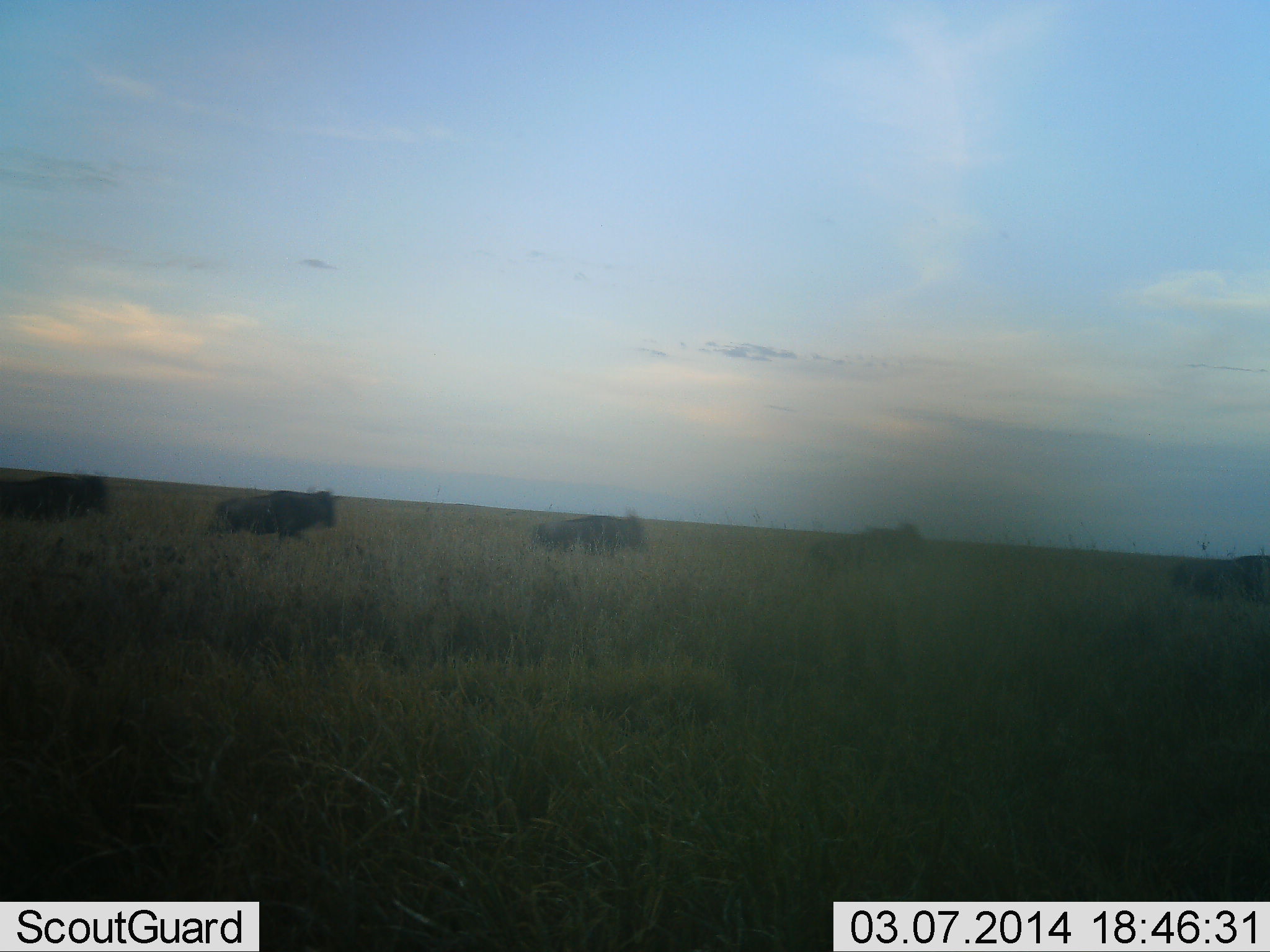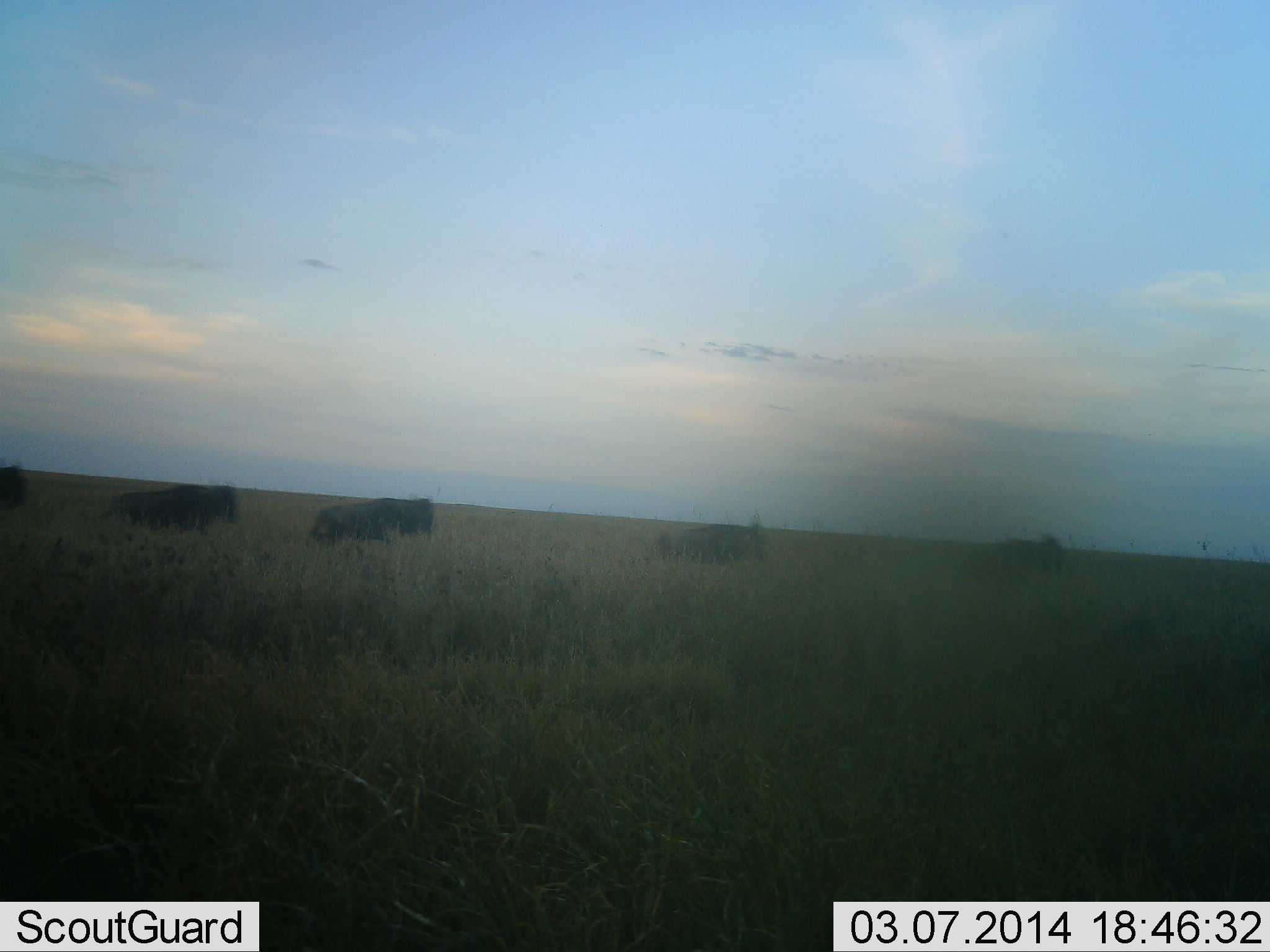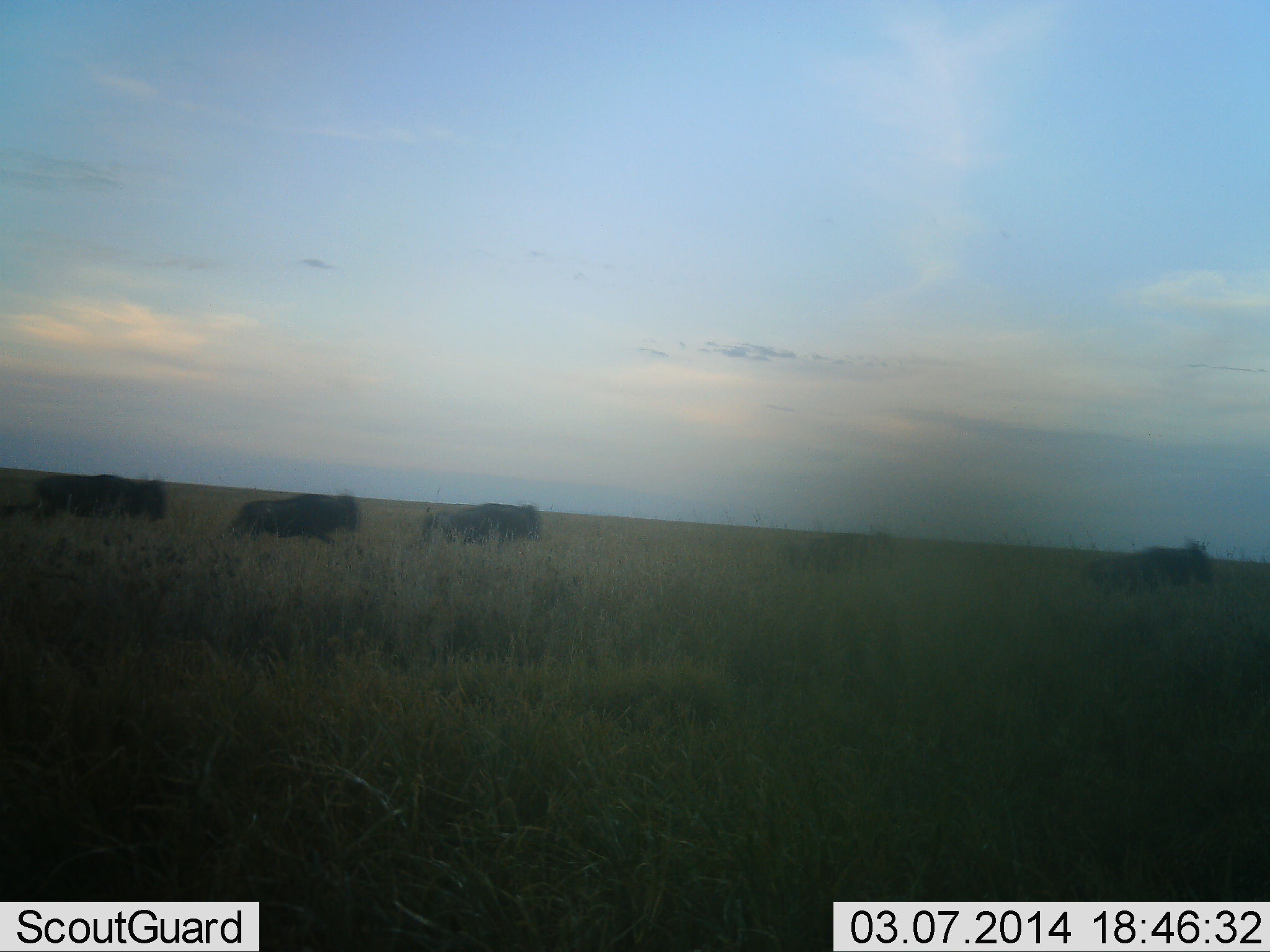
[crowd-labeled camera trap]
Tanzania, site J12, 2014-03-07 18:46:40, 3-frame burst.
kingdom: Animalia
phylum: Chordata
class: Mammalia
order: Artiodactyla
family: Bovidae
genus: Connochaetes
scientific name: Connochaetes taurinus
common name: blue wildebeest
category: wildebeest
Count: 5.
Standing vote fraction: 0%.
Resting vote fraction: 0%.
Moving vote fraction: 100%.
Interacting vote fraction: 0%.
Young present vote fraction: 0%.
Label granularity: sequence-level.